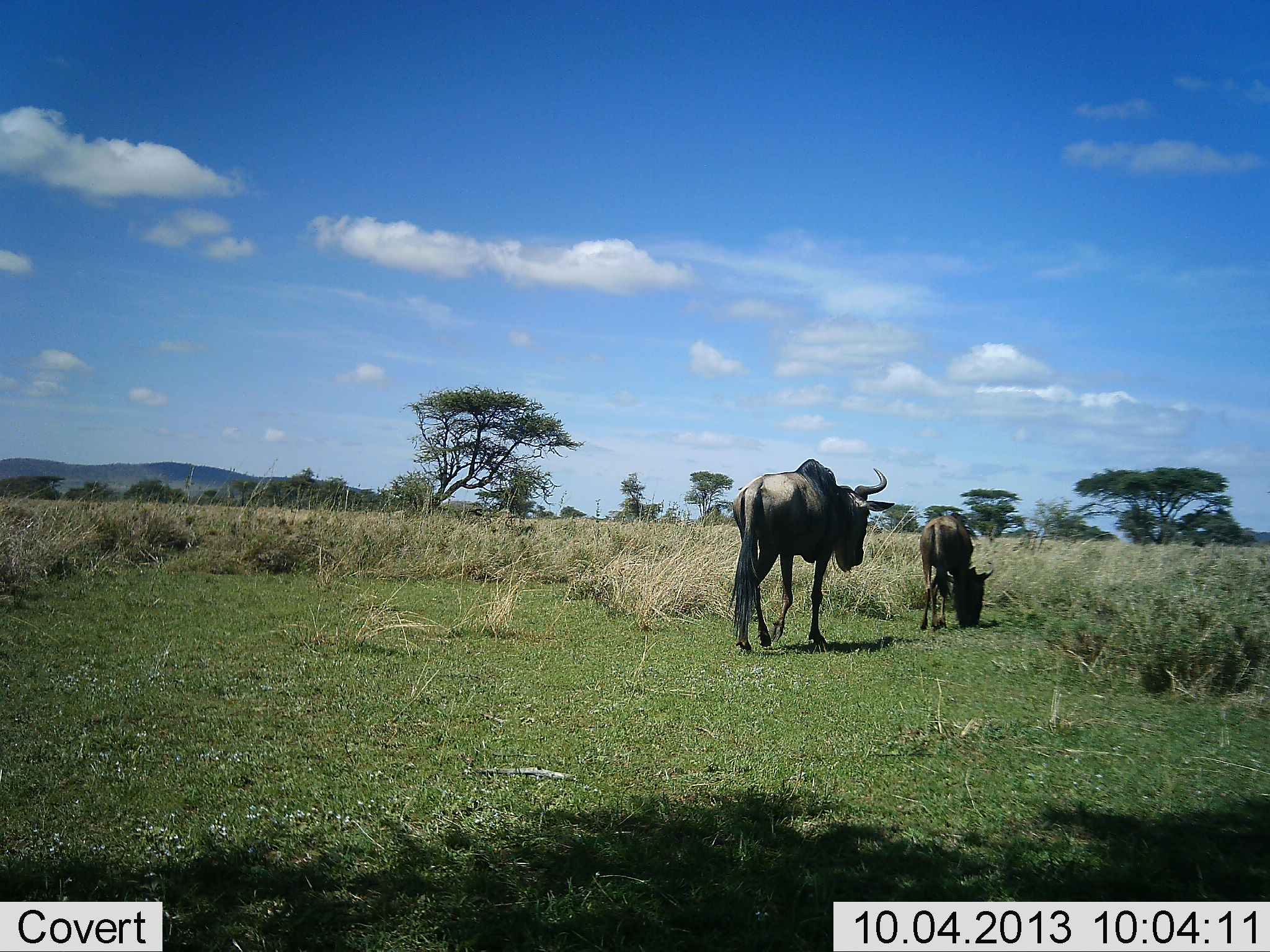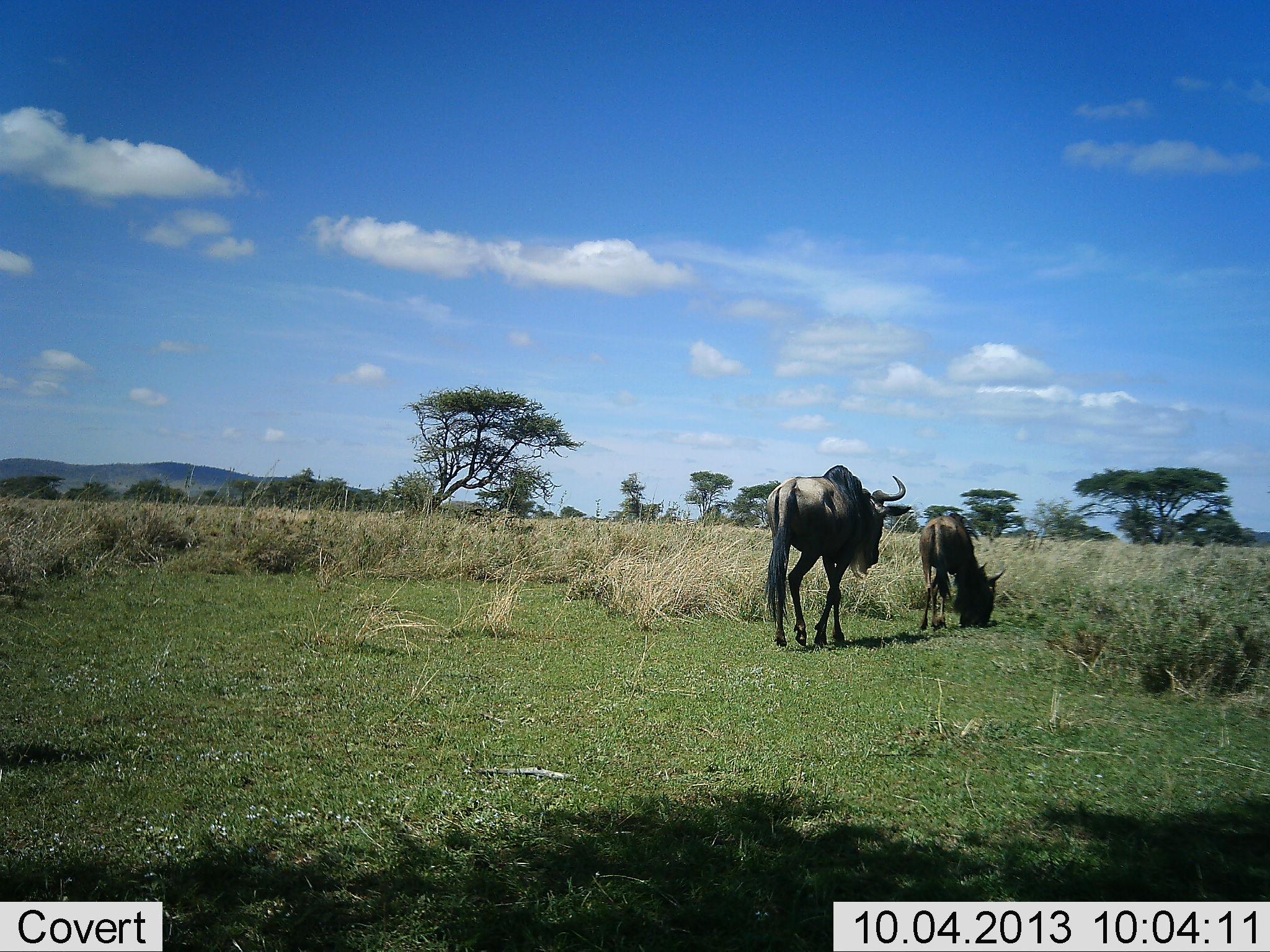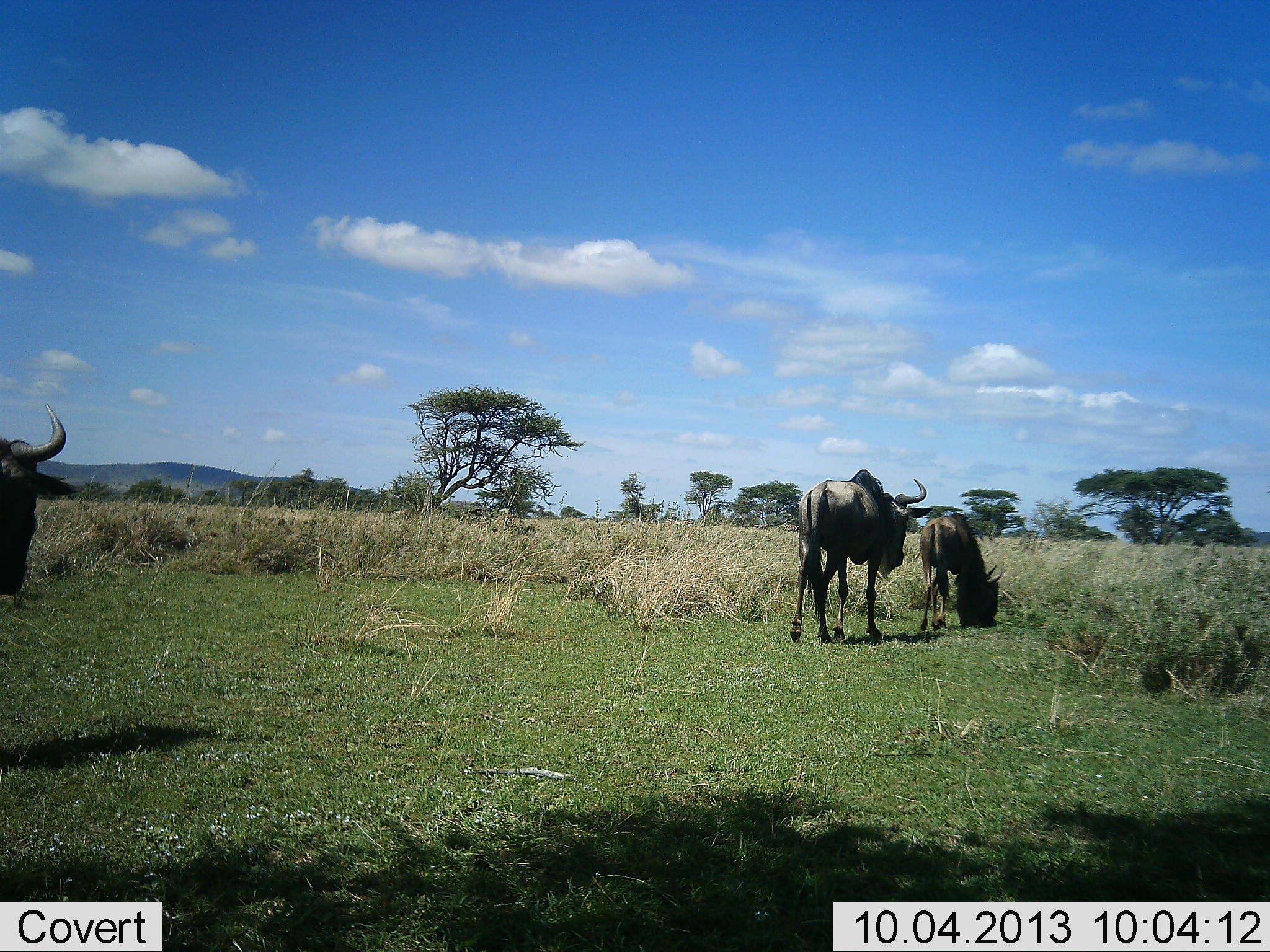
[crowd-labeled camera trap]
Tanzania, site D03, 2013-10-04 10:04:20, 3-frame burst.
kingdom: Animalia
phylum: Chordata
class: Mammalia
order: Artiodactyla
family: Bovidae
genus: Connochaetes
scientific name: Connochaetes taurinus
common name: blue wildebeest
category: wildebeest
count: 3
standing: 22%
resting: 3%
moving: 81%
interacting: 3%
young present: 6%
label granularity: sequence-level